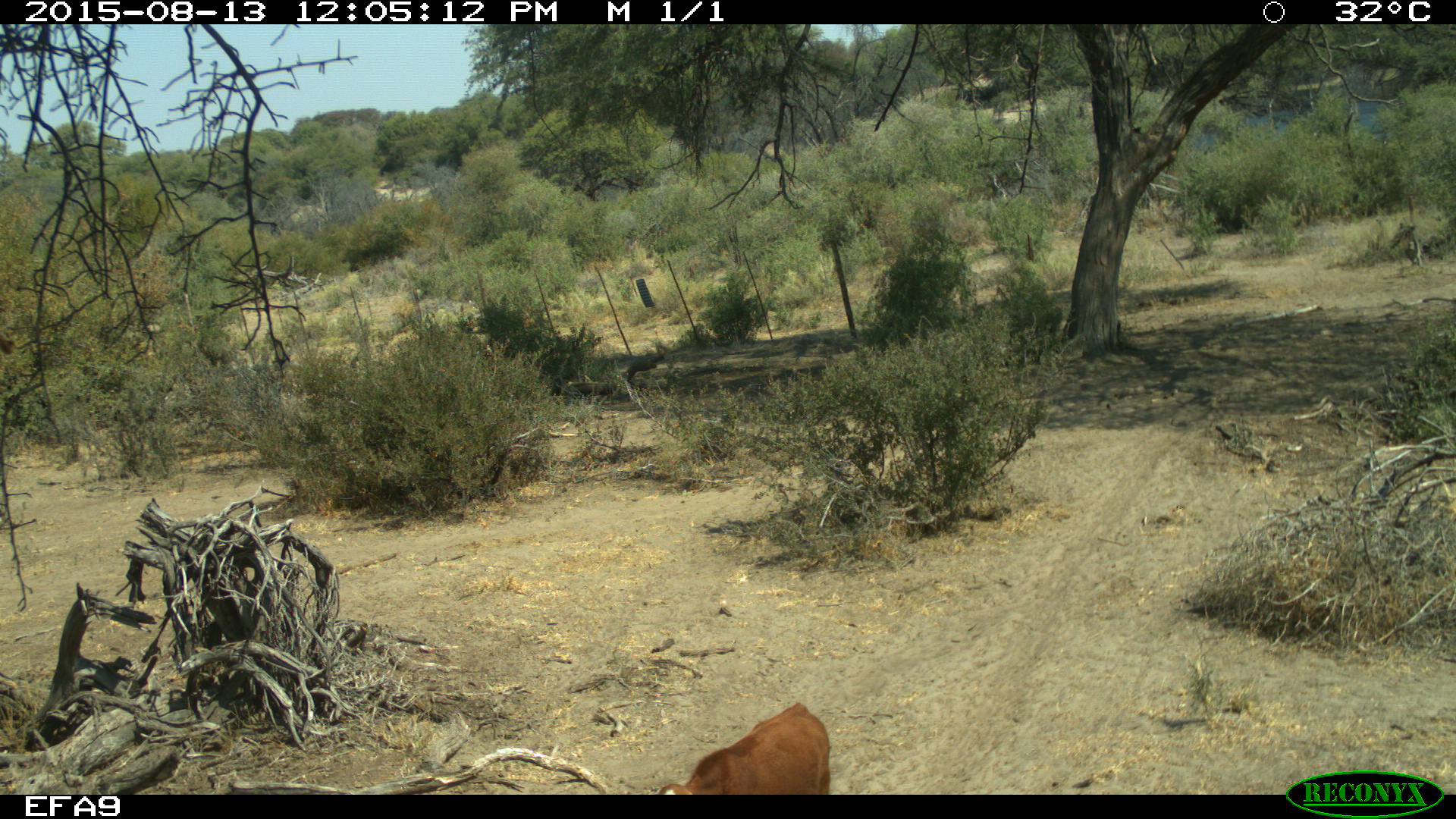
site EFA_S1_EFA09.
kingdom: Animalia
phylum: Chordata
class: Mammalia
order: Artiodactyla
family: Bovidae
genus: Bos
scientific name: Bos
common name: cattle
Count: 1.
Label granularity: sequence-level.